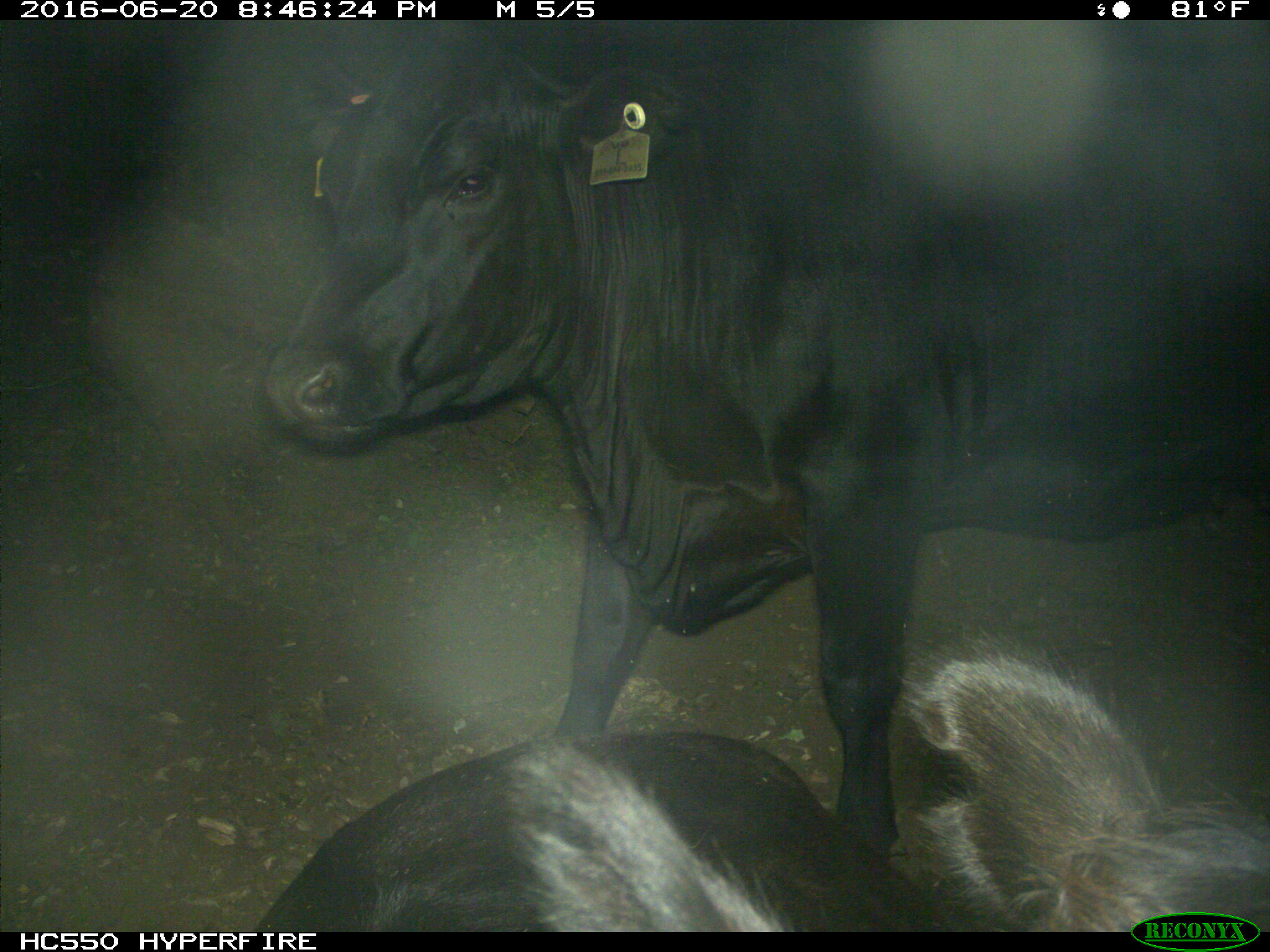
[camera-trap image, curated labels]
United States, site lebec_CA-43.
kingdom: Animalia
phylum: Chordata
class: Mammalia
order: Artiodactyla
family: Bovidae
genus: Bos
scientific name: Bos taurus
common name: domestic cow